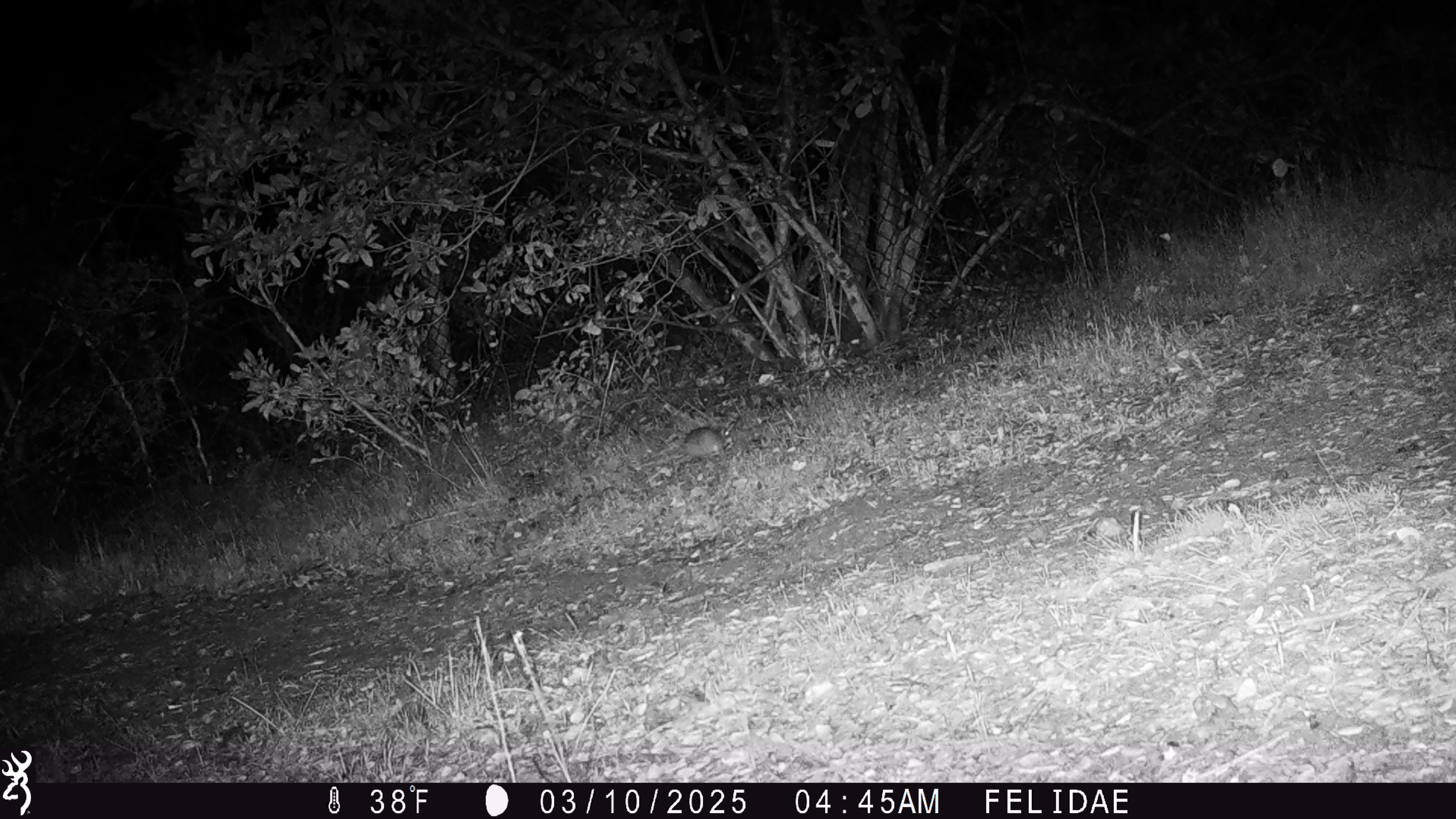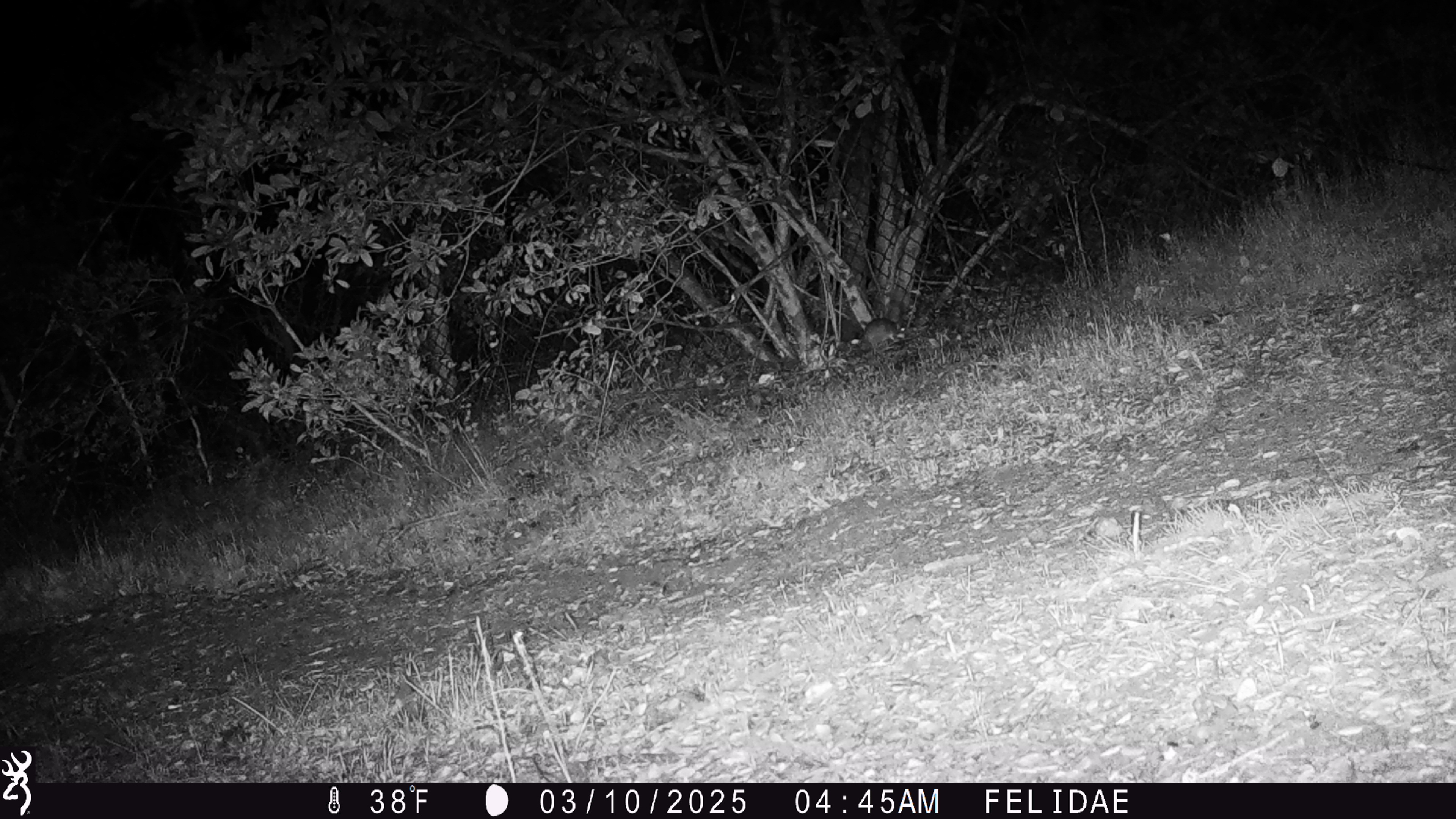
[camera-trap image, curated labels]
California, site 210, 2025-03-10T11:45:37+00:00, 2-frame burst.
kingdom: Animalia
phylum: Chordata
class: Mammalia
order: Rodentia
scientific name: Rodentia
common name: mouse or rat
Mouse or rat (Rodentia).